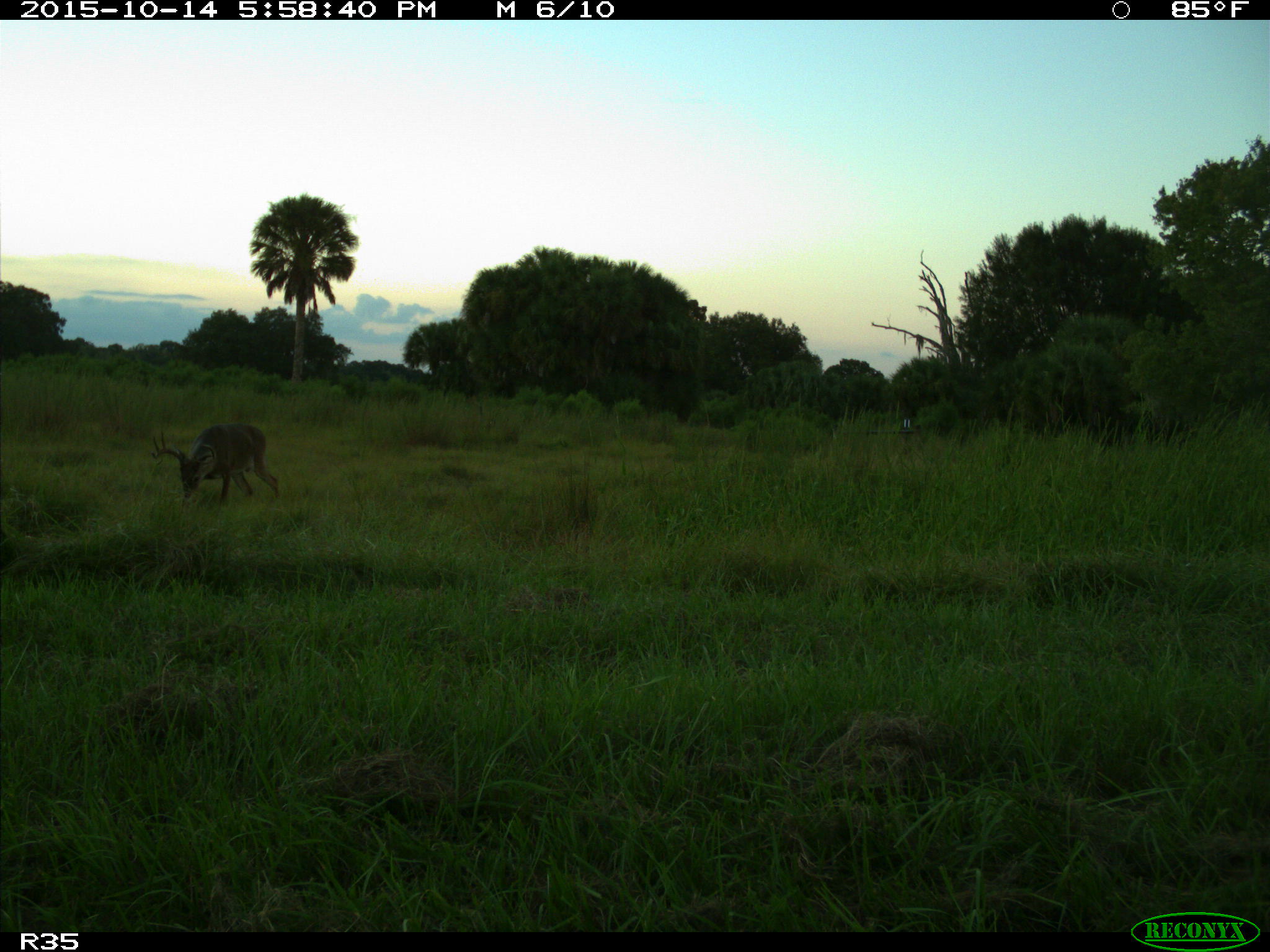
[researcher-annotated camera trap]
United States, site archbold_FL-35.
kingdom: Animalia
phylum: Chordata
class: Mammalia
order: Artiodactyla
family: Cervidae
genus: Odocoileus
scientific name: Odocoileus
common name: deer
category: unidentified deer